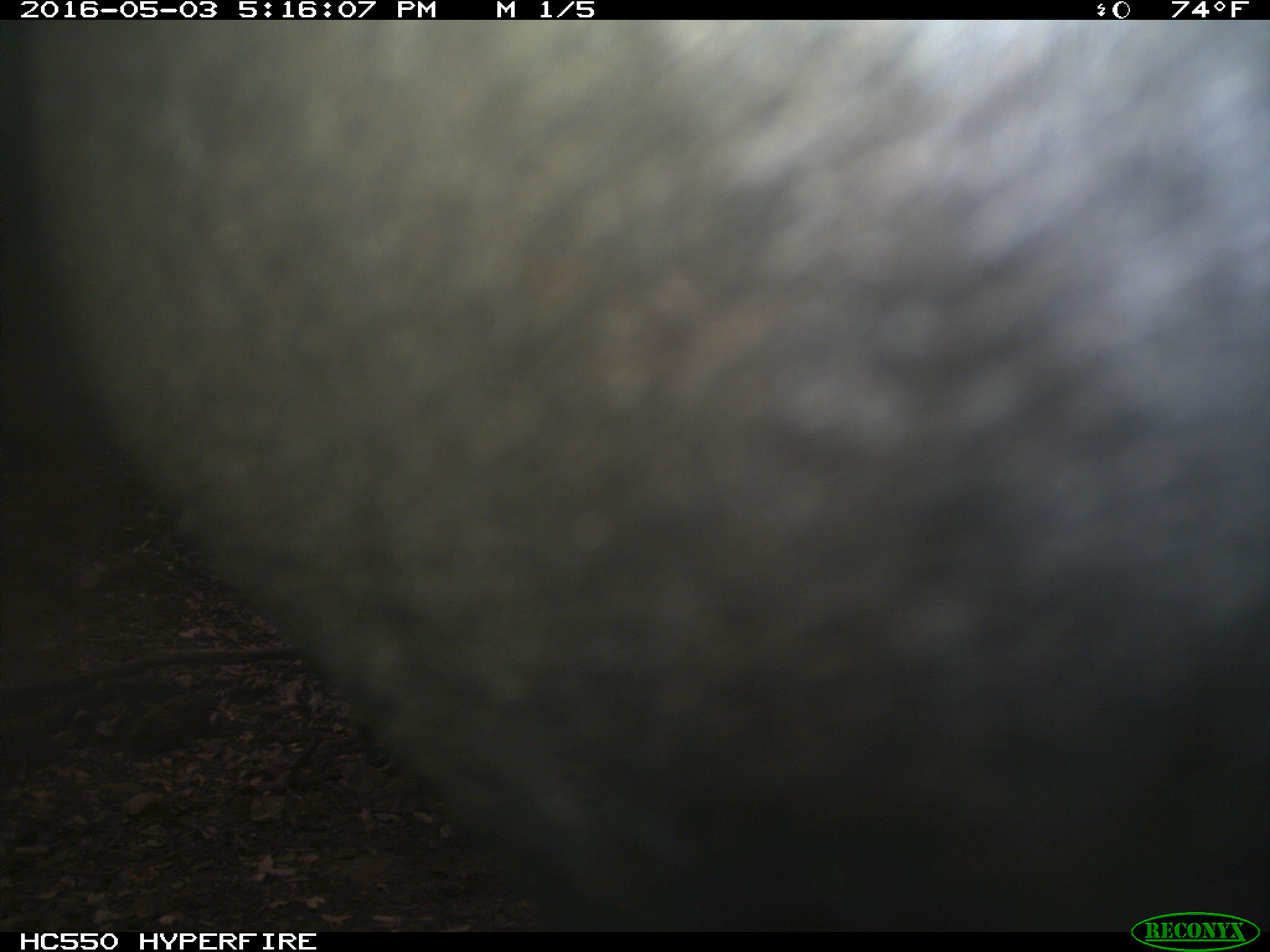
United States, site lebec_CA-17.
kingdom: Animalia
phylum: Chordata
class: Mammalia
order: Artiodactyla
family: Bovidae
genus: Bos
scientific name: Bos taurus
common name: domestic cow